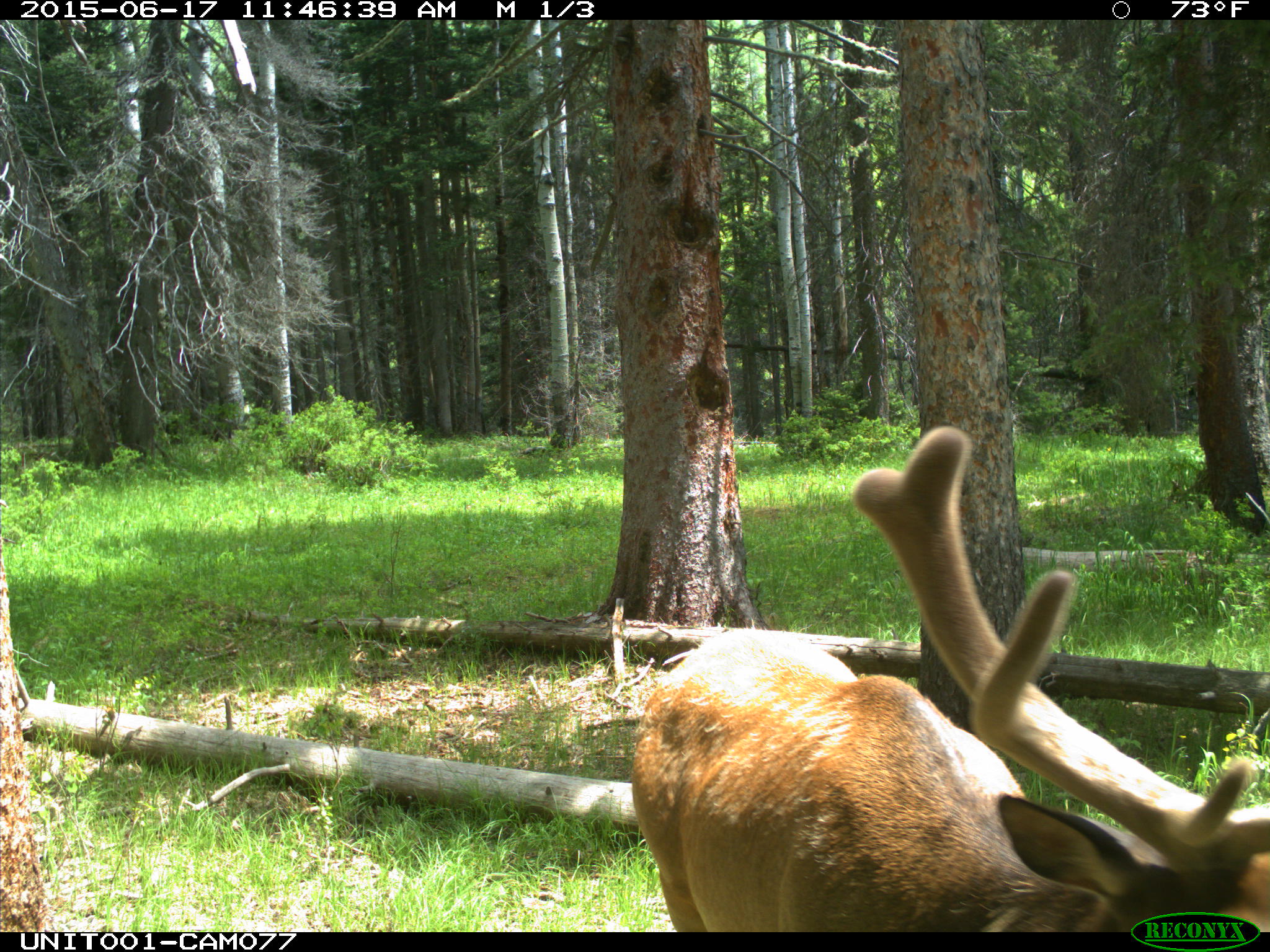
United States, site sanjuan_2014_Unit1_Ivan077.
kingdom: Animalia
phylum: Chordata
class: Mammalia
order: Artiodactyla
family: Cervidae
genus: Cervus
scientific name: Cervus elaphus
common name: red deer